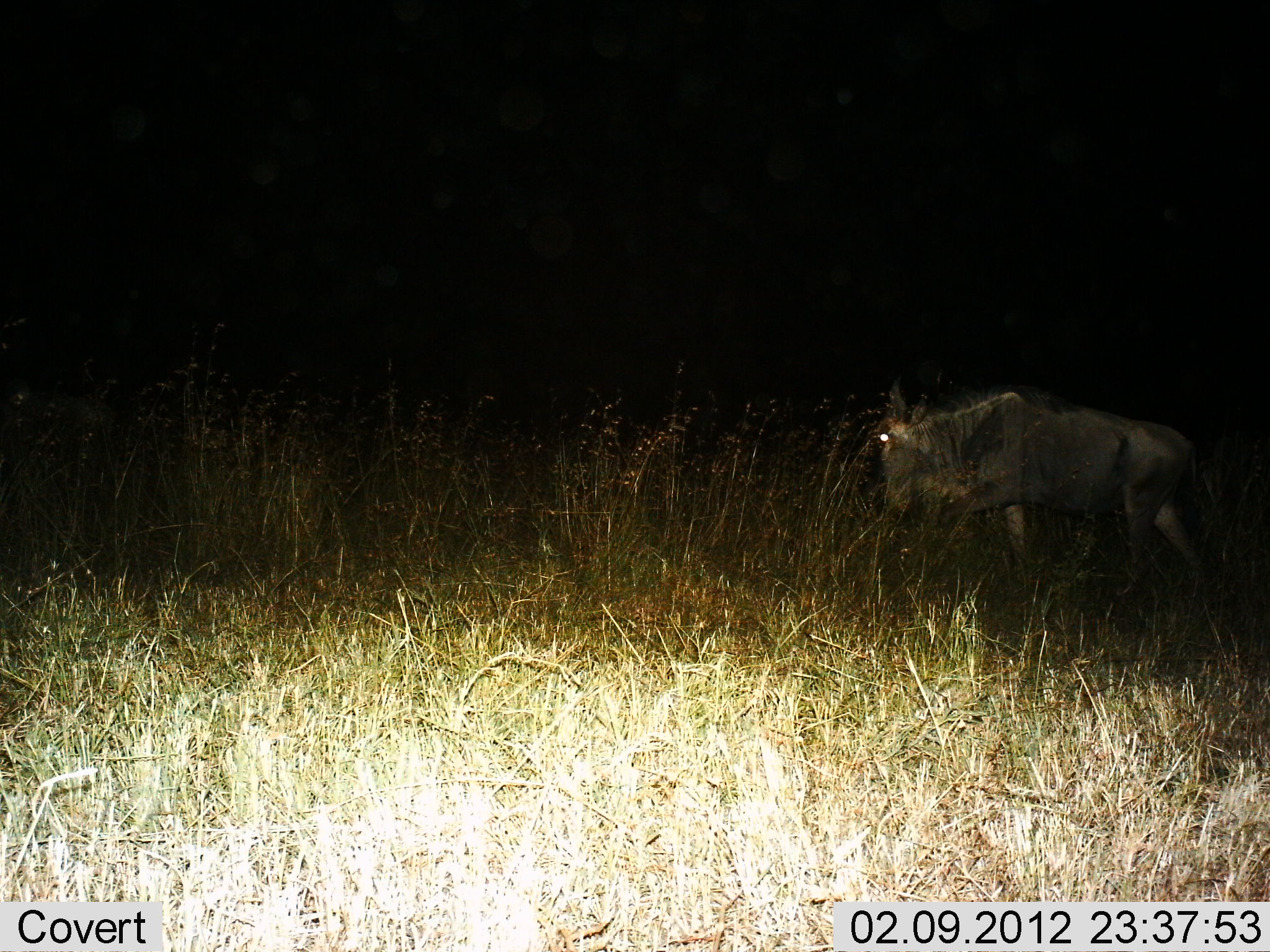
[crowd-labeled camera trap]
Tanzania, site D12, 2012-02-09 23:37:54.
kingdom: Animalia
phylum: Chordata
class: Mammalia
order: Artiodactyla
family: Bovidae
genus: Connochaetes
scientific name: Connochaetes taurinus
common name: blue wildebeest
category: wildebeest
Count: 1.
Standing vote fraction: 19%.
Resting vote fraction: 0%.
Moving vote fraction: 81%.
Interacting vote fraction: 0%.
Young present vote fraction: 0%.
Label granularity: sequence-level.